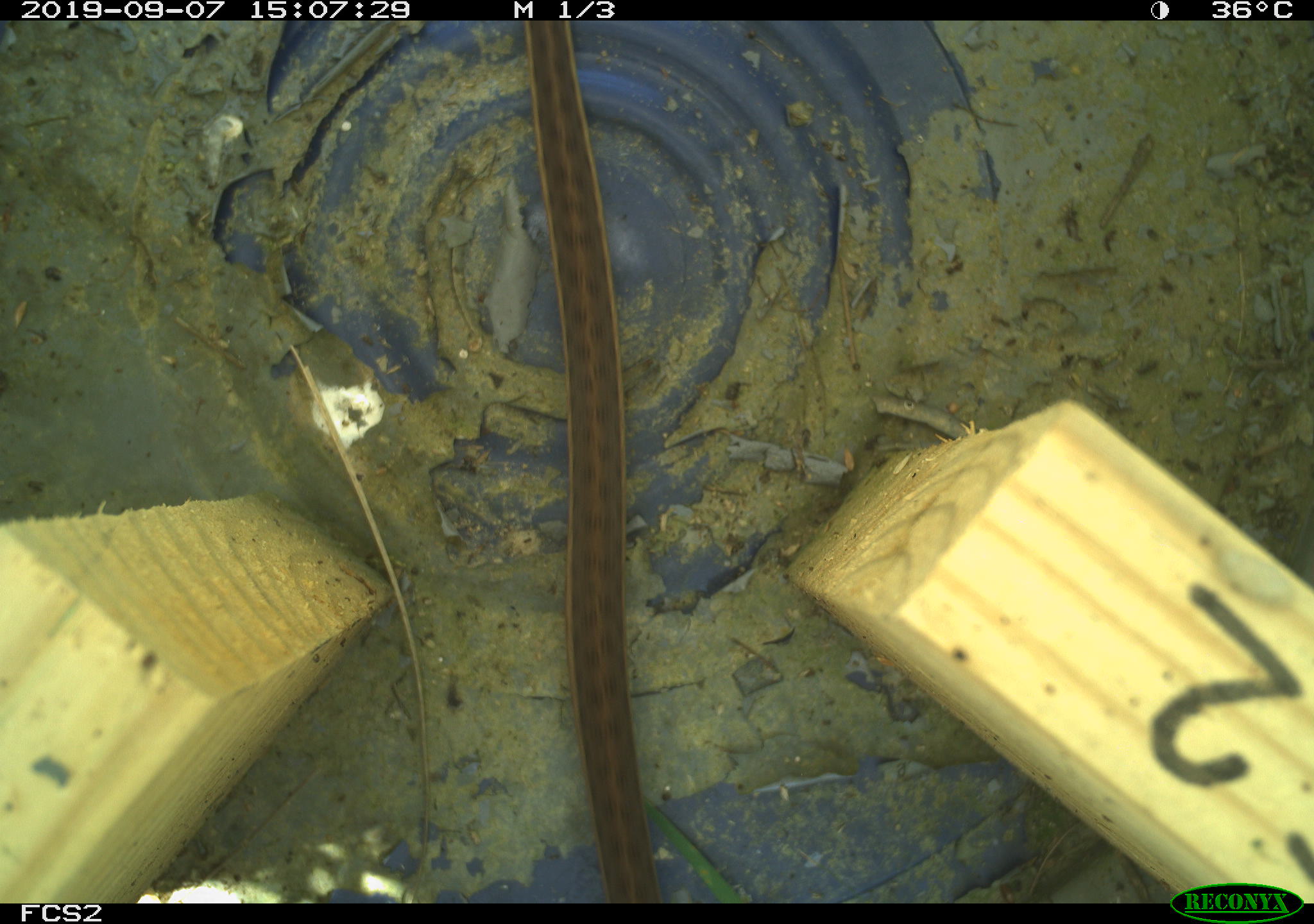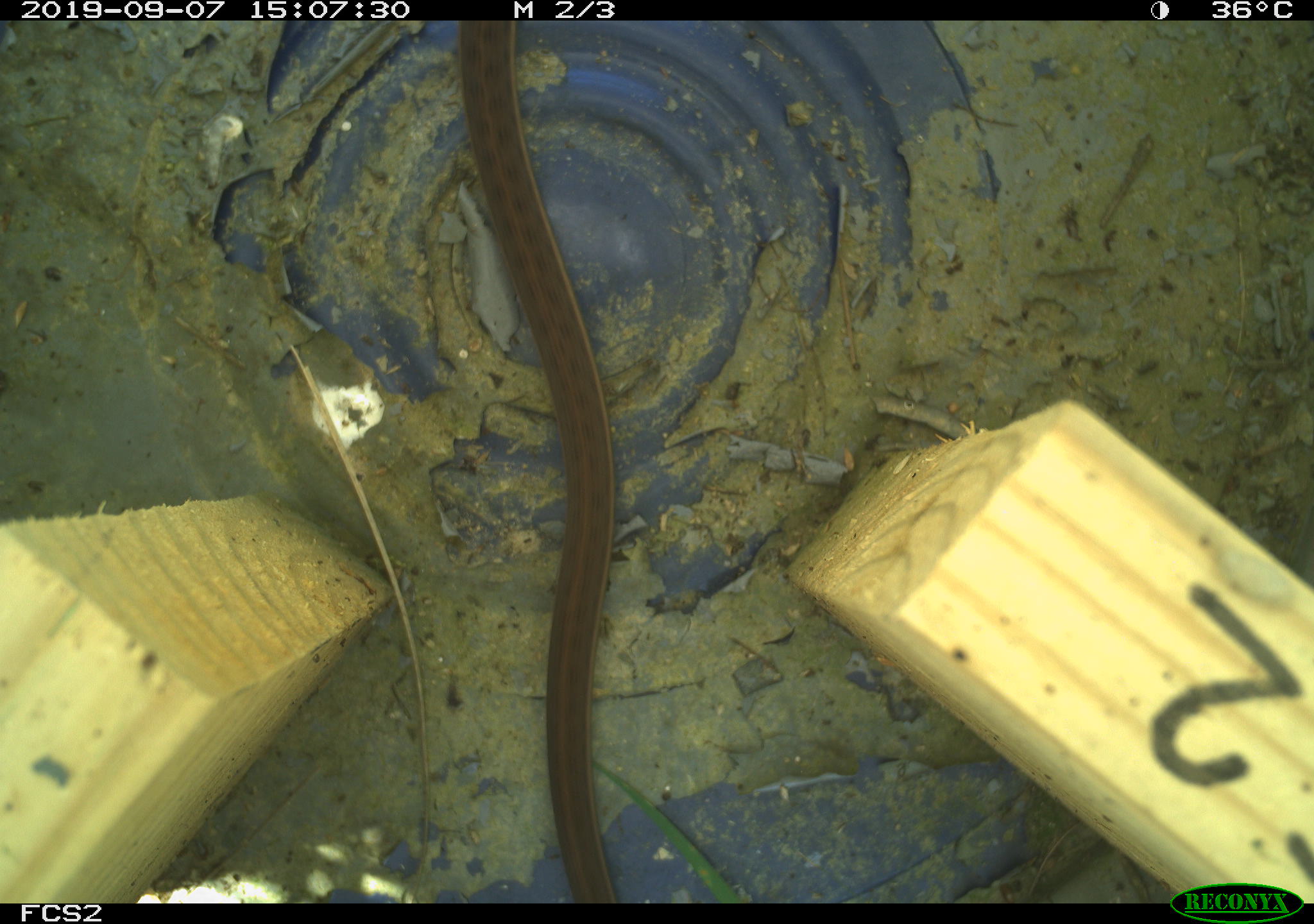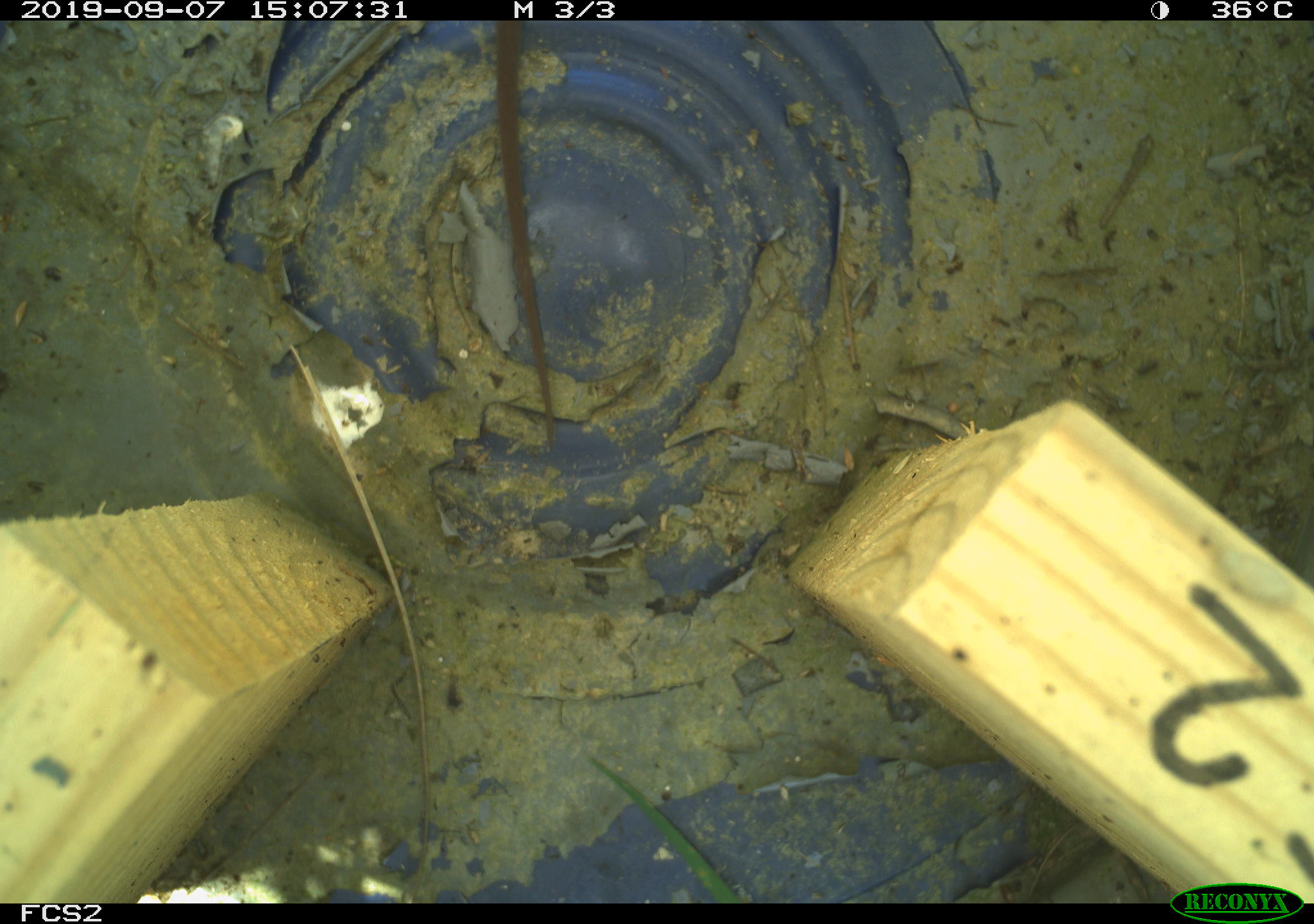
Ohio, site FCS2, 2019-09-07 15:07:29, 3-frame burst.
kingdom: Animalia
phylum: Chordata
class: Reptilia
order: Squamata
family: Colubridae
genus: Thamnophis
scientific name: Thamnophis sirtalis sirtalis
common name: eastern gartersnake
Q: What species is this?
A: Eastern gartersnake (Thamnophis sirtalis sirtalis).